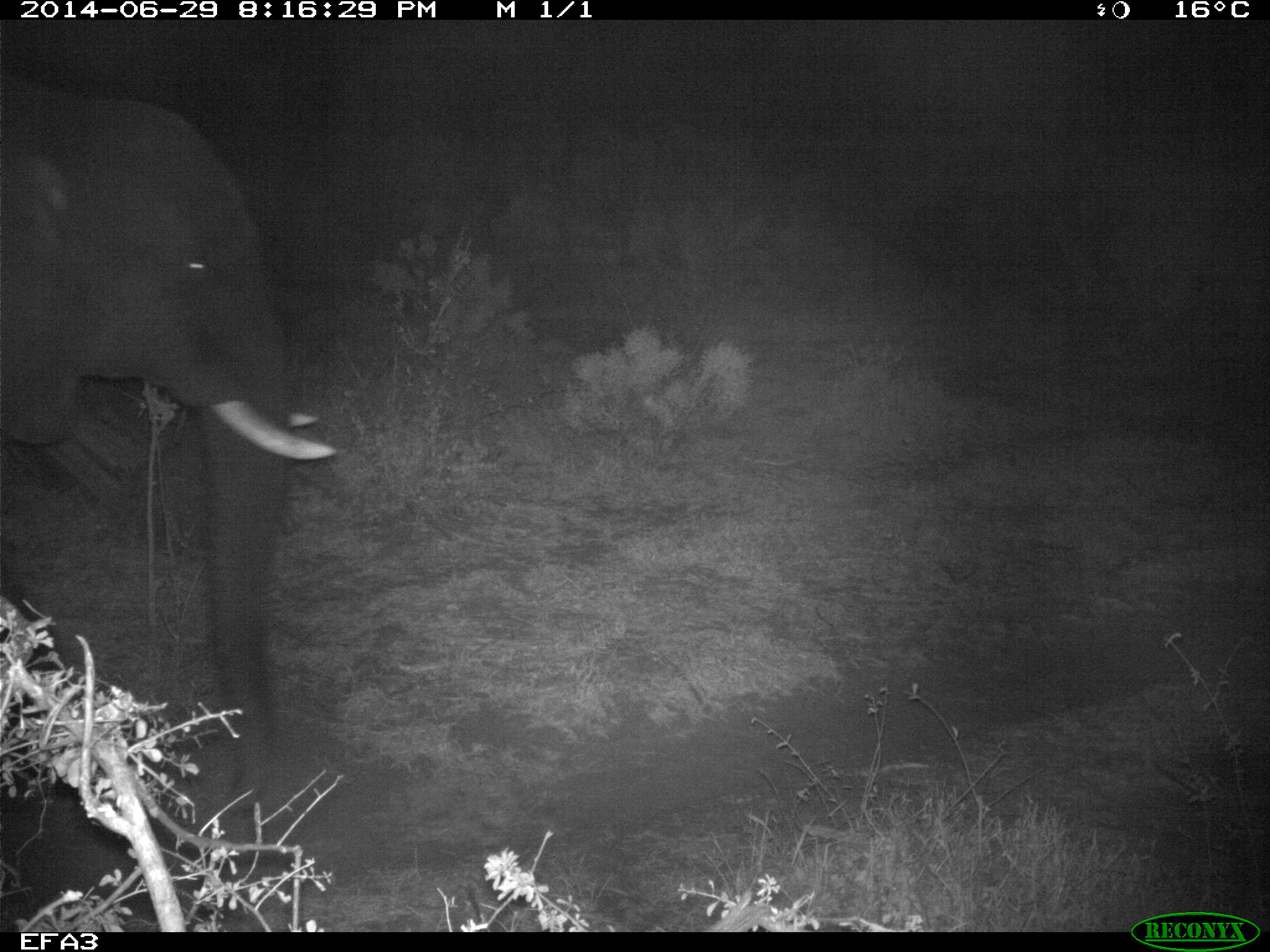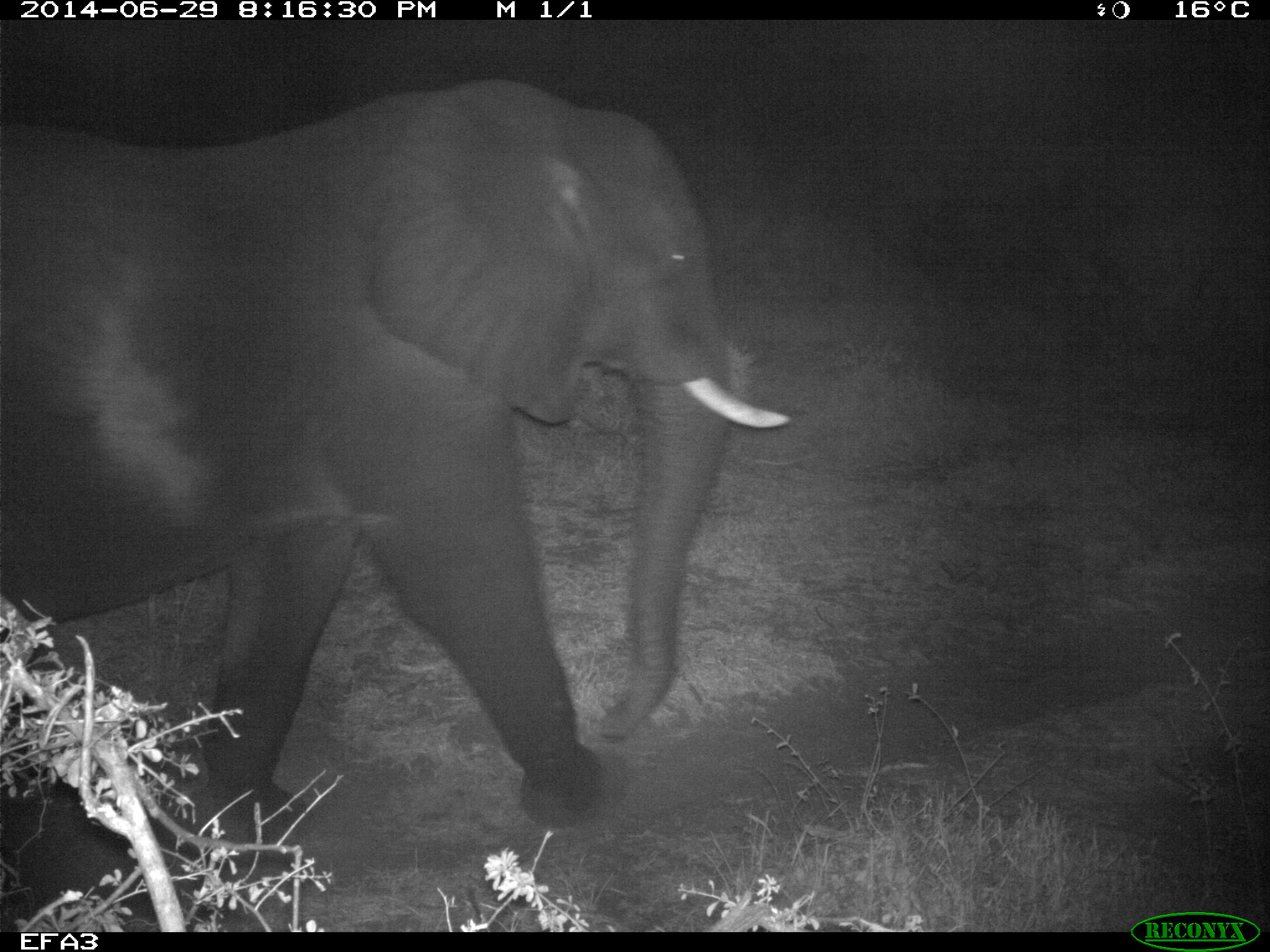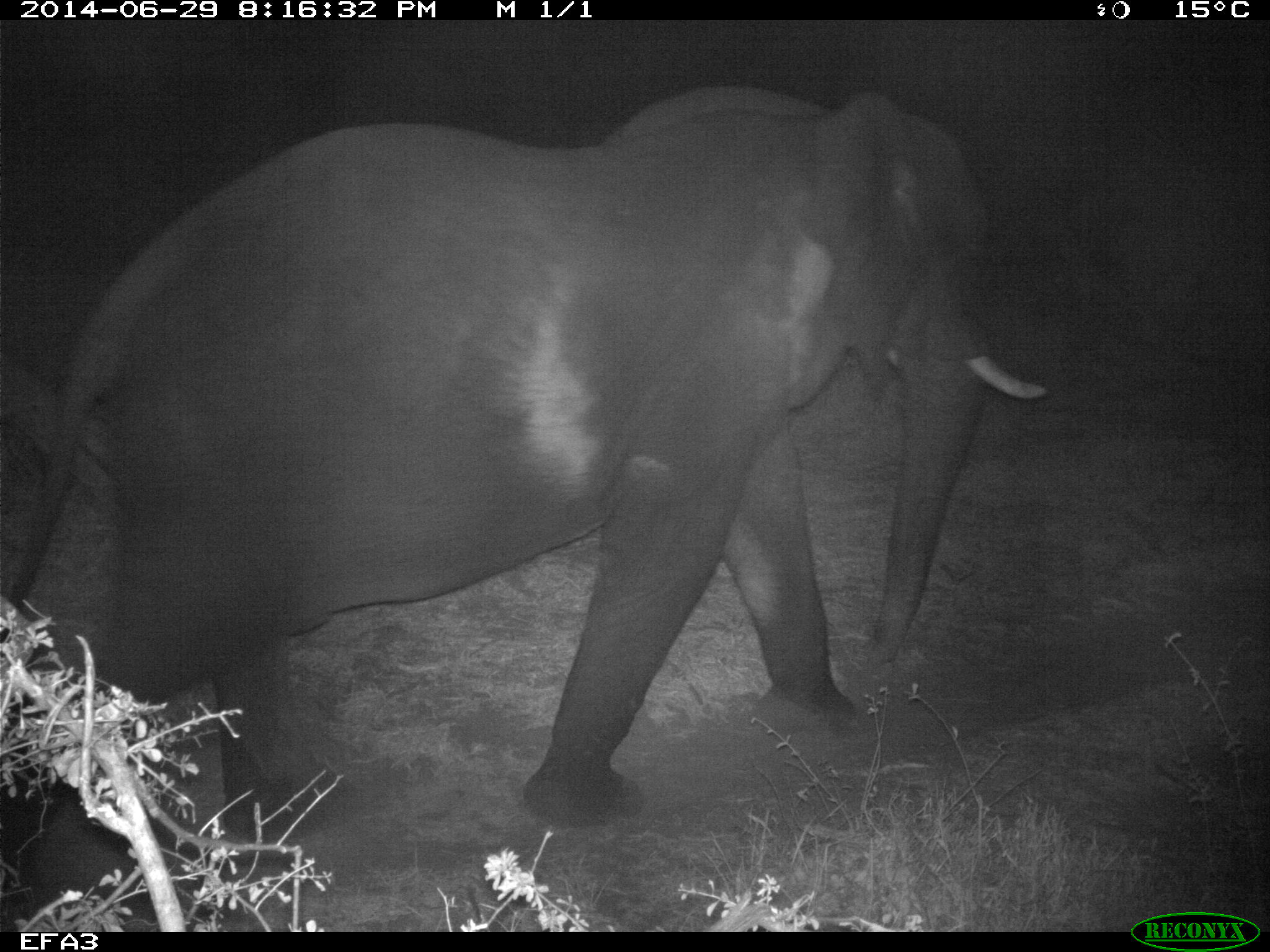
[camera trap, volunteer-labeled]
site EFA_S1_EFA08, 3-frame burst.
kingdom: Animalia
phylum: Chordata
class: Mammalia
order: Proboscidea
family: Elephantidae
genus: Loxodonta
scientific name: Loxodonta africana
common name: african bush elephant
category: elephant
Elephant (african bush elephant) (Loxodonta africana), count 1. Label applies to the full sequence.